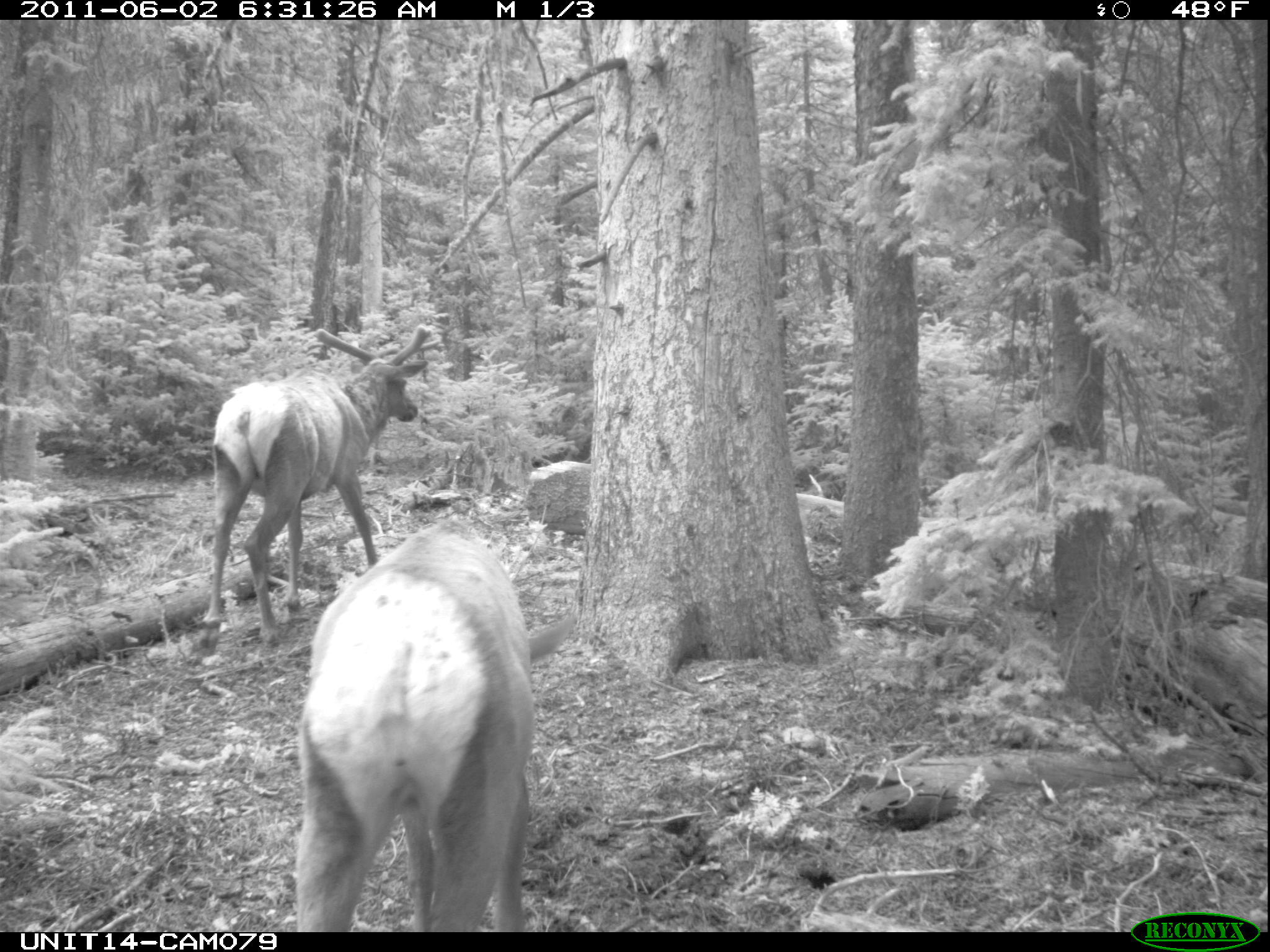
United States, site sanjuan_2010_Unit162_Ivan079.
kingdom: Animalia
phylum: Chordata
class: Mammalia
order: Artiodactyla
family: Cervidae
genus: Cervus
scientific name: Cervus elaphus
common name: red deer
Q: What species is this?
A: Cervus elaphus (red deer).